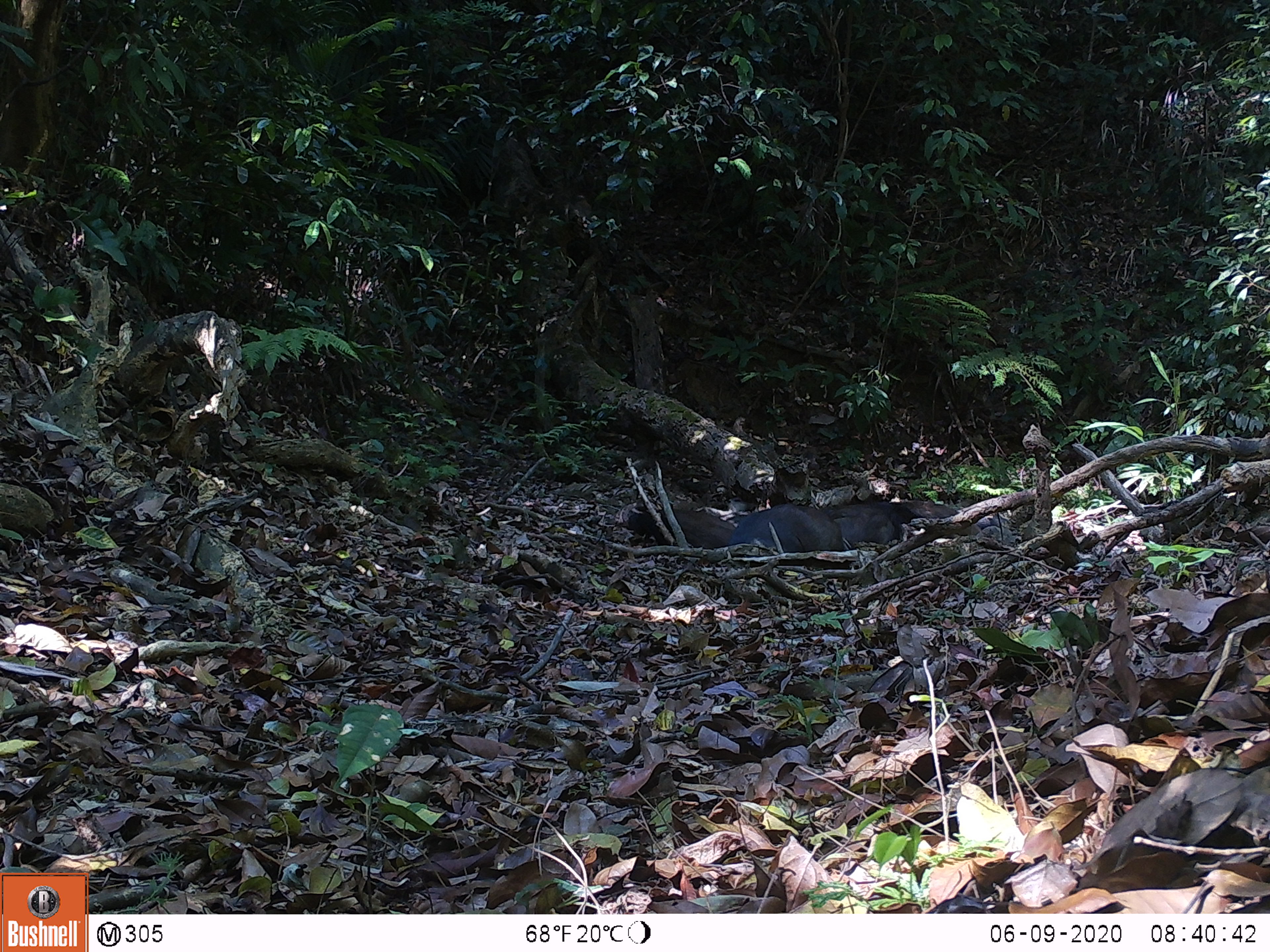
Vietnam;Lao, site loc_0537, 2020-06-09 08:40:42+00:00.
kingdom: Animalia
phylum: Chordata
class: Mammalia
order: Artiodactyla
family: Suidae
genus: Sus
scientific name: Sus scrofa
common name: eurasian wild pig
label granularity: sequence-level